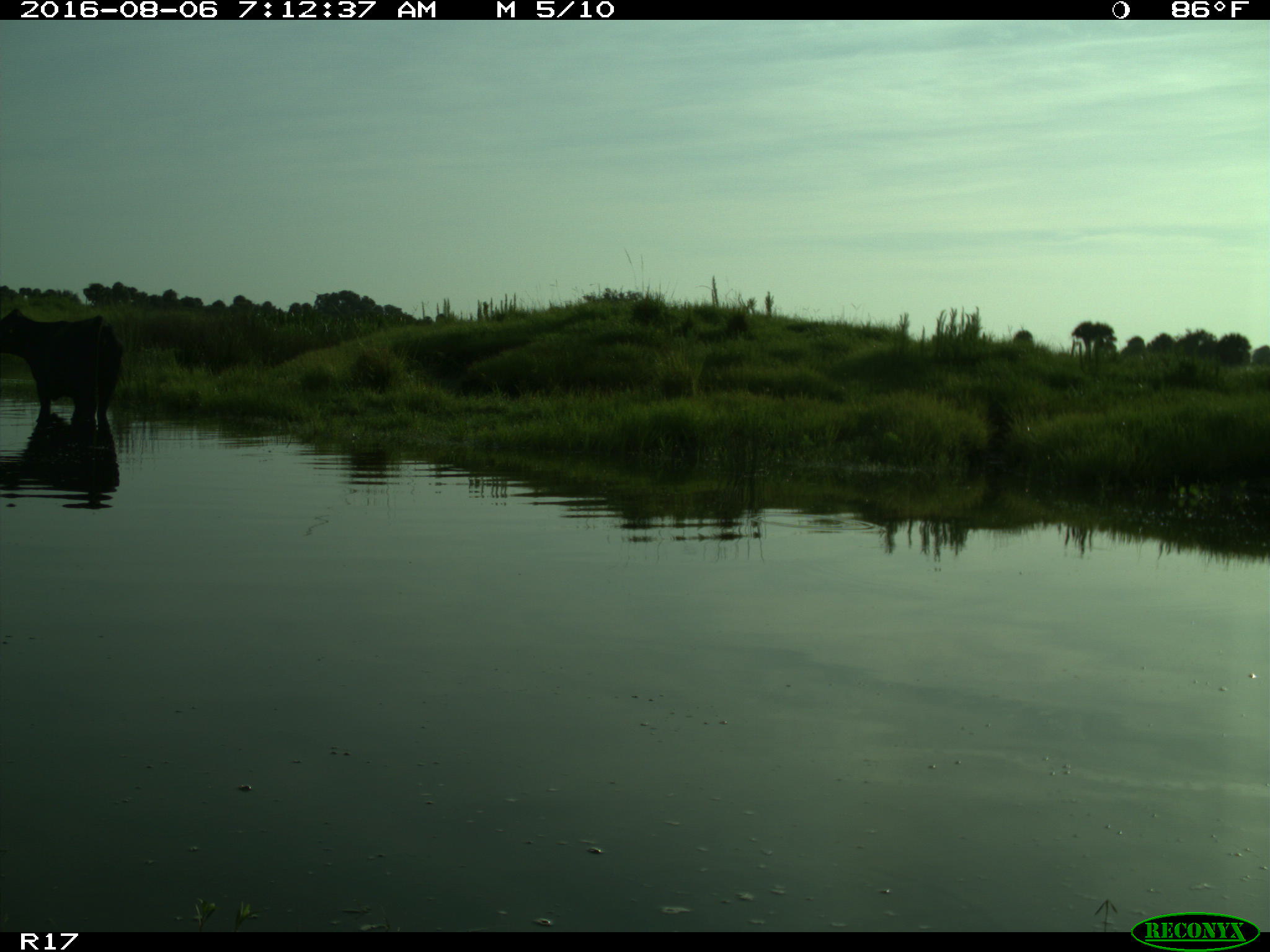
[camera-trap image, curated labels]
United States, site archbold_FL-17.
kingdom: Animalia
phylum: Chordata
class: Mammalia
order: Artiodactyla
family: Bovidae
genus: Bos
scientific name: Bos taurus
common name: domestic cow